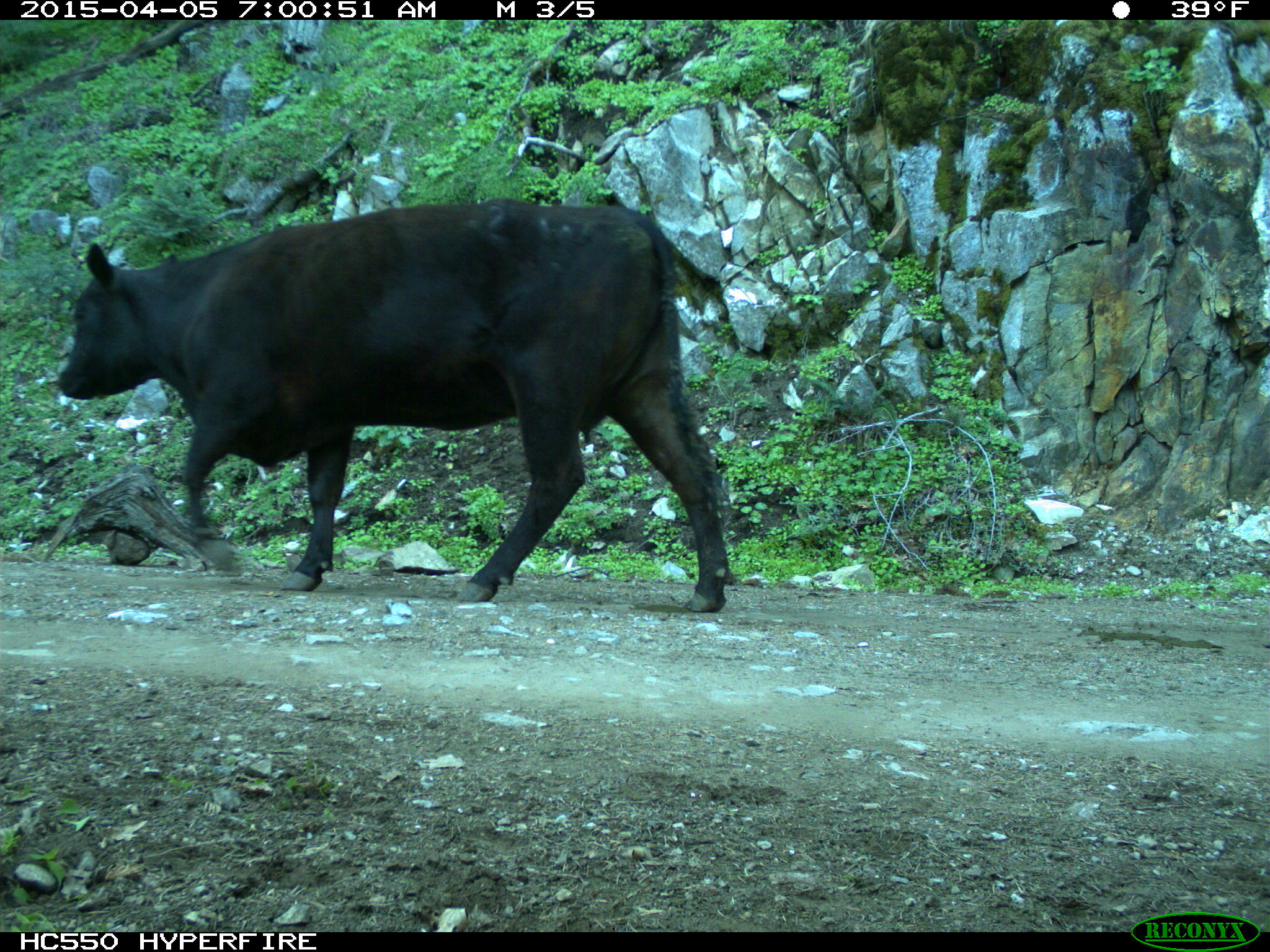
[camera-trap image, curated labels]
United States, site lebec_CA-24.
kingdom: Animalia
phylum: Chordata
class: Mammalia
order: Artiodactyla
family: Bovidae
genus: Bos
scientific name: Bos taurus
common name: domestic cow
Bos taurus (domestic cow).